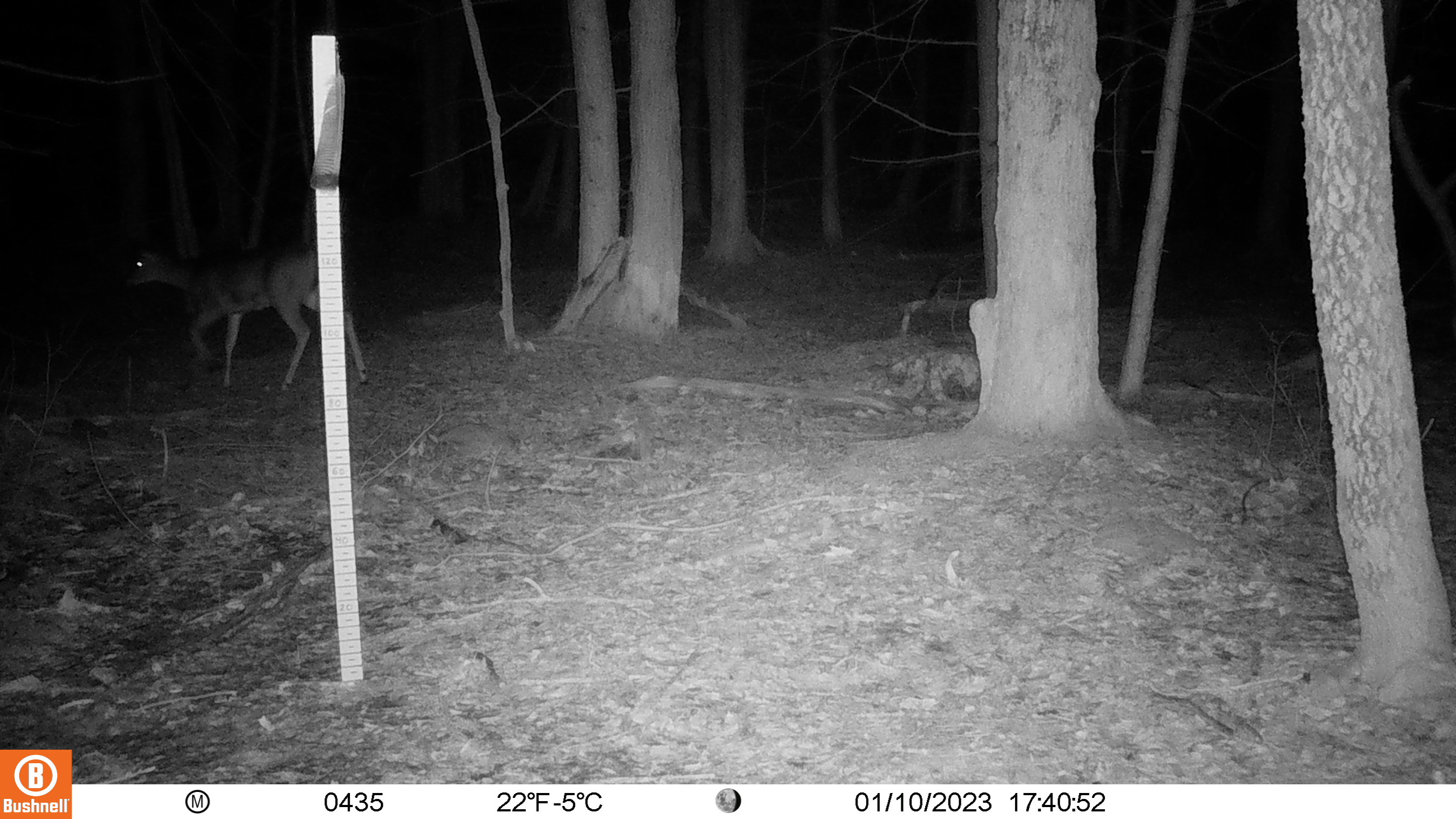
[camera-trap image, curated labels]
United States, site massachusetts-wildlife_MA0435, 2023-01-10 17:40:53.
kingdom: Animalia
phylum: Chordata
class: Mammalia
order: Artiodactyla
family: Cervidae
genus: Odocoileus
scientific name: Odocoileus virginianus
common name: white-tailed deer